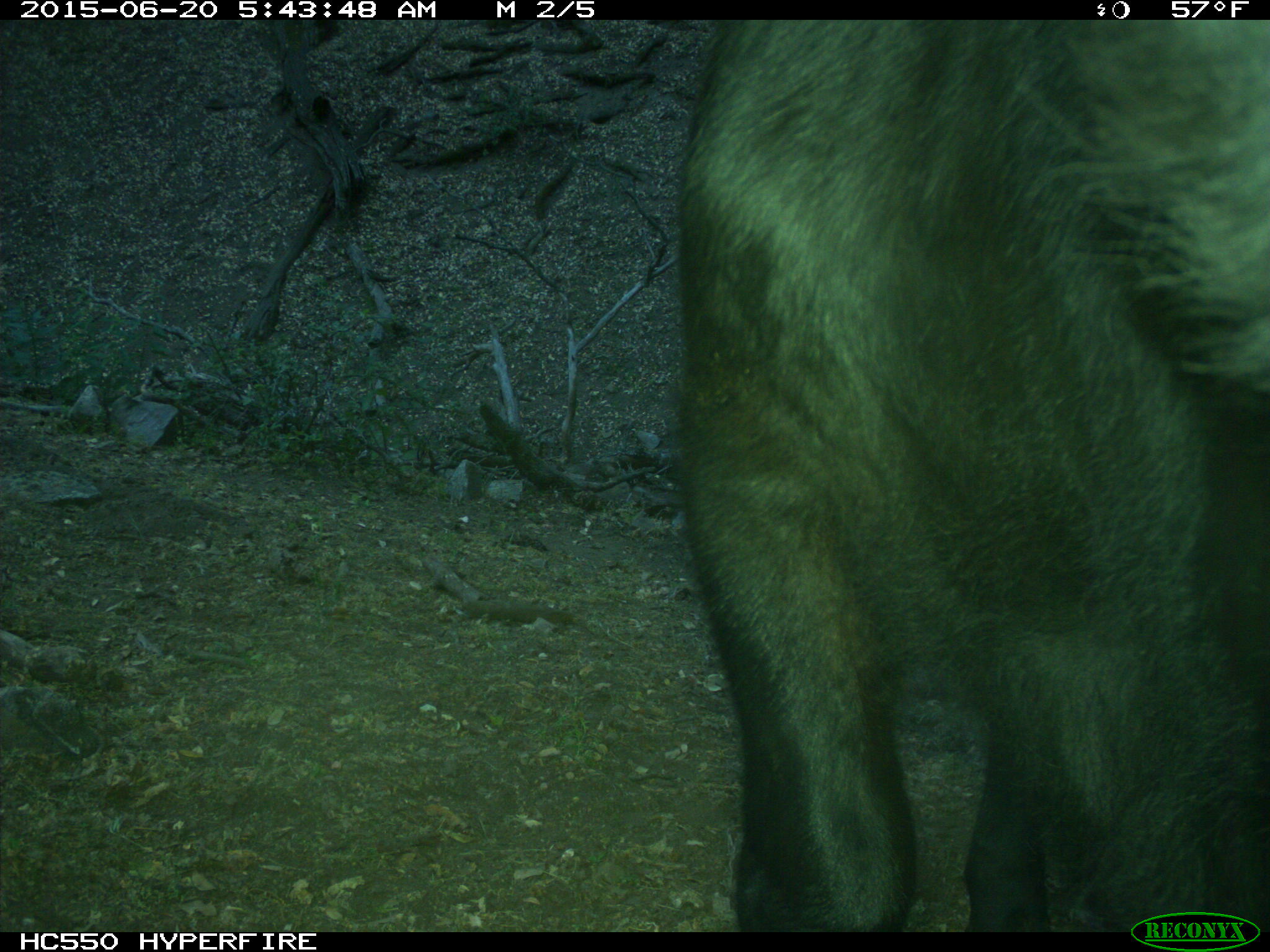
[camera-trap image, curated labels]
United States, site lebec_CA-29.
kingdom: Animalia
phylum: Chordata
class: Mammalia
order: Artiodactyla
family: Bovidae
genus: Bos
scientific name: Bos taurus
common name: domestic cow